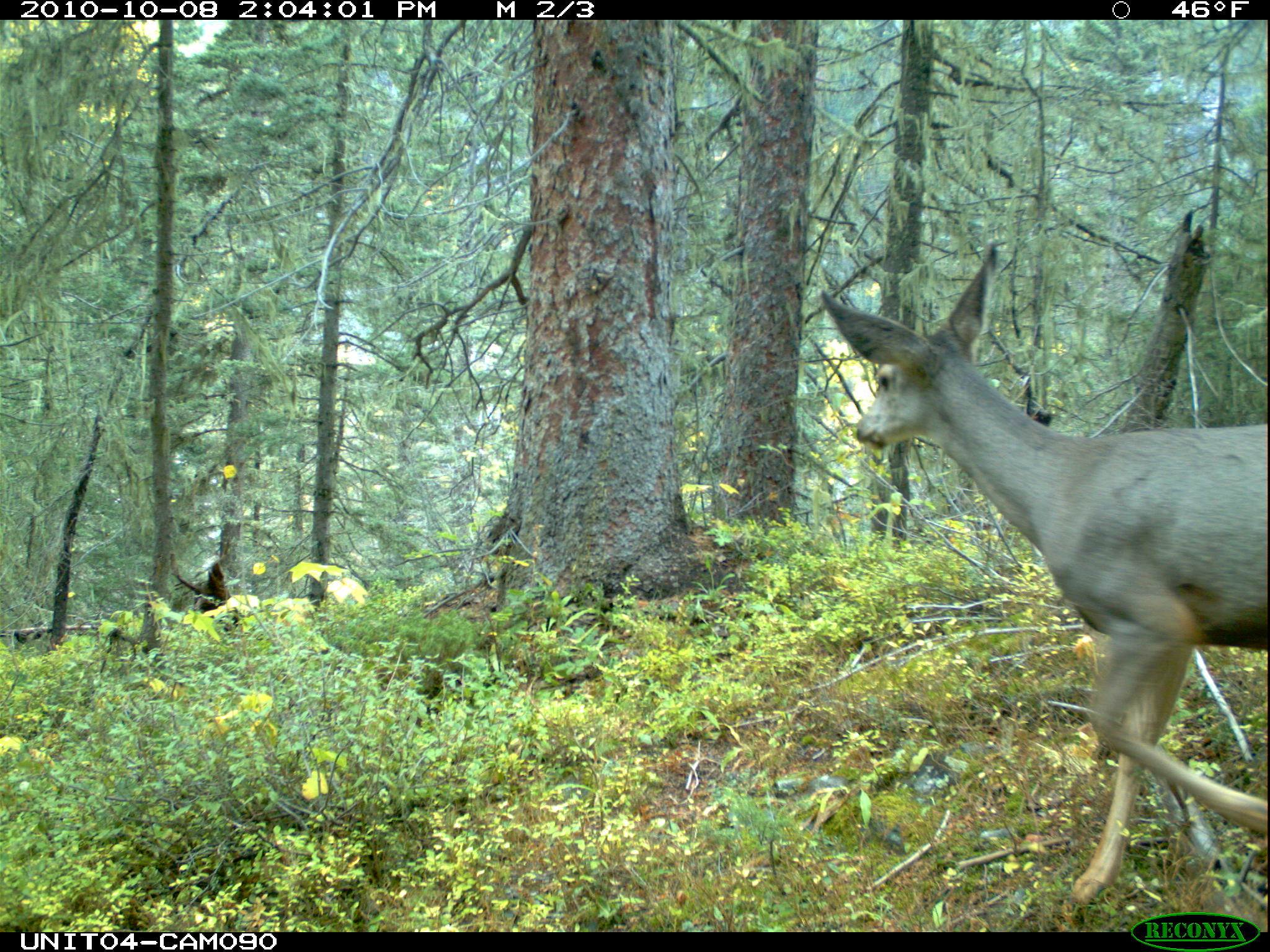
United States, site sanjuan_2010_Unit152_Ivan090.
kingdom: Animalia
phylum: Chordata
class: Mammalia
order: Artiodactyla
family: Cervidae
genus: Odocoileus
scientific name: Odocoileus hemionus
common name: mule deer